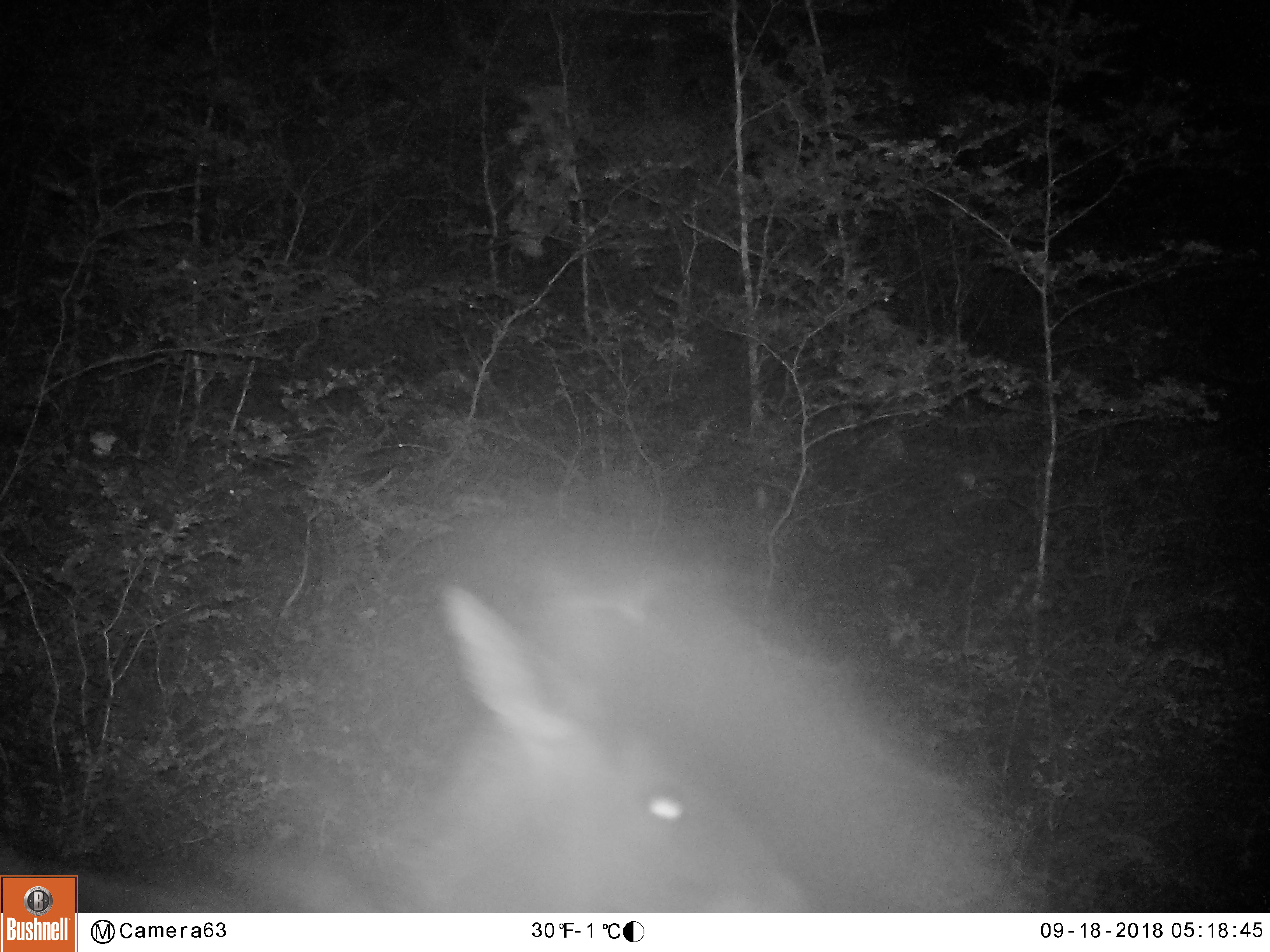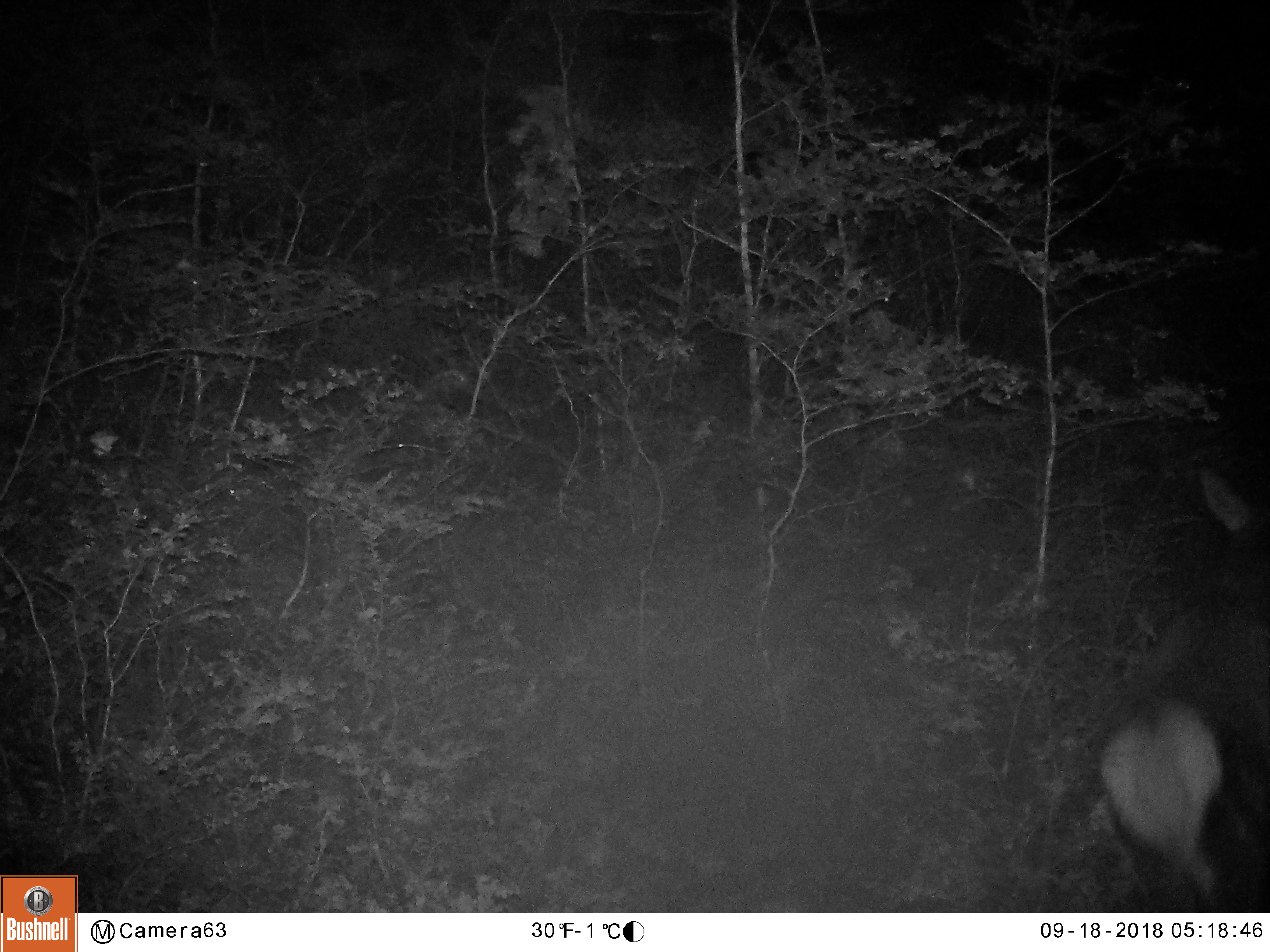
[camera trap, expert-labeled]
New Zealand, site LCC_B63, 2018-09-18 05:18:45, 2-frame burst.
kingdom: Animalia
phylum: Chordata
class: Mammalia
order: Artiodactyla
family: Cervidae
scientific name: Cervidae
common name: deer